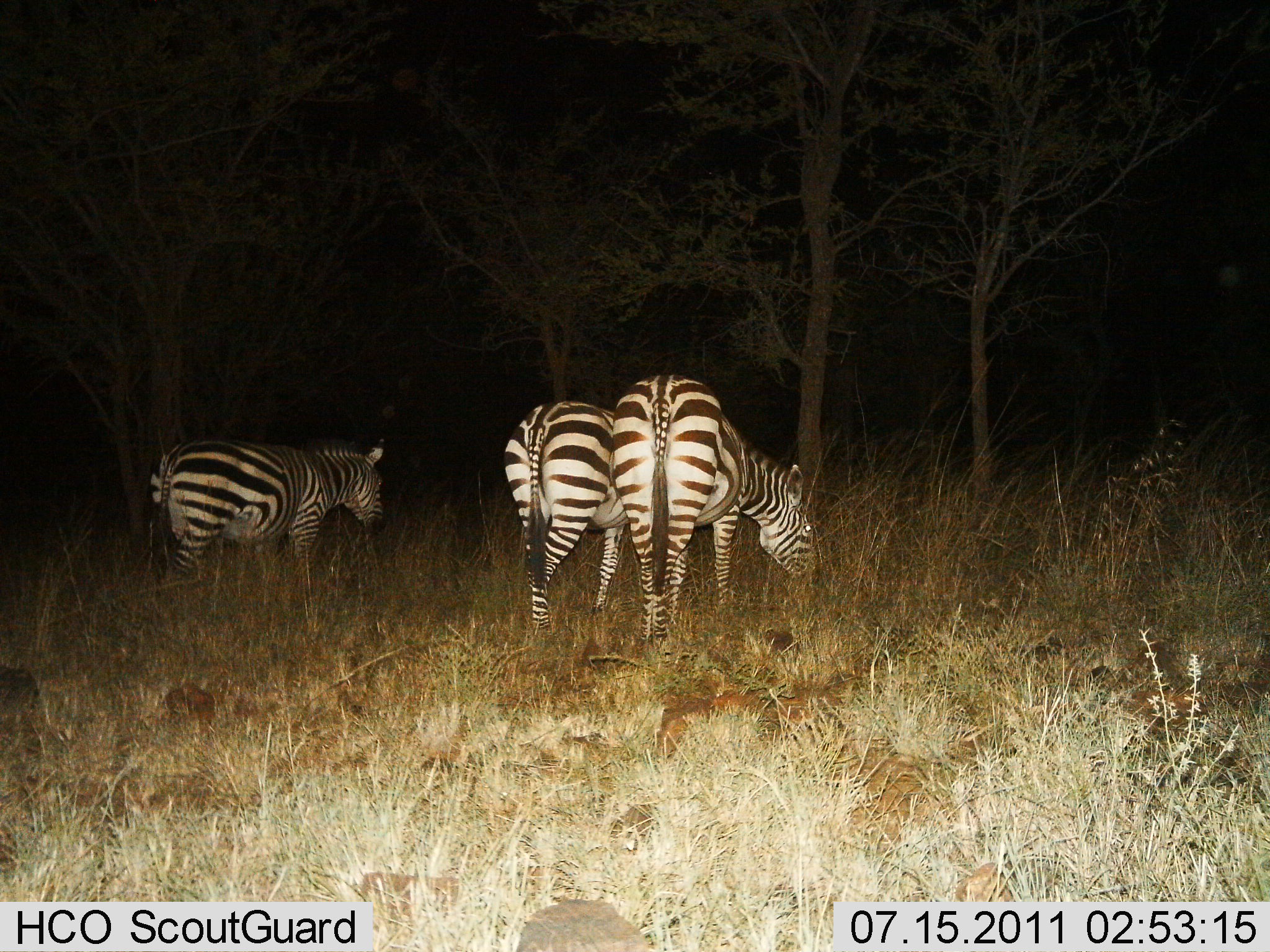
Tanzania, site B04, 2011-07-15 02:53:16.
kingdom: Animalia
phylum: Chordata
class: Mammalia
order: Perissodactyla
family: Equidae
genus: Equus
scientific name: Equus quagga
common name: plains zebra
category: zebra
Zebra (plains zebra) (Equus quagga), count 3. Behavior (volunteer vote fractions): standing 25%, resting 8%, moving 8%, interacting 0%. Young present (vote fraction): 0%. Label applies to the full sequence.